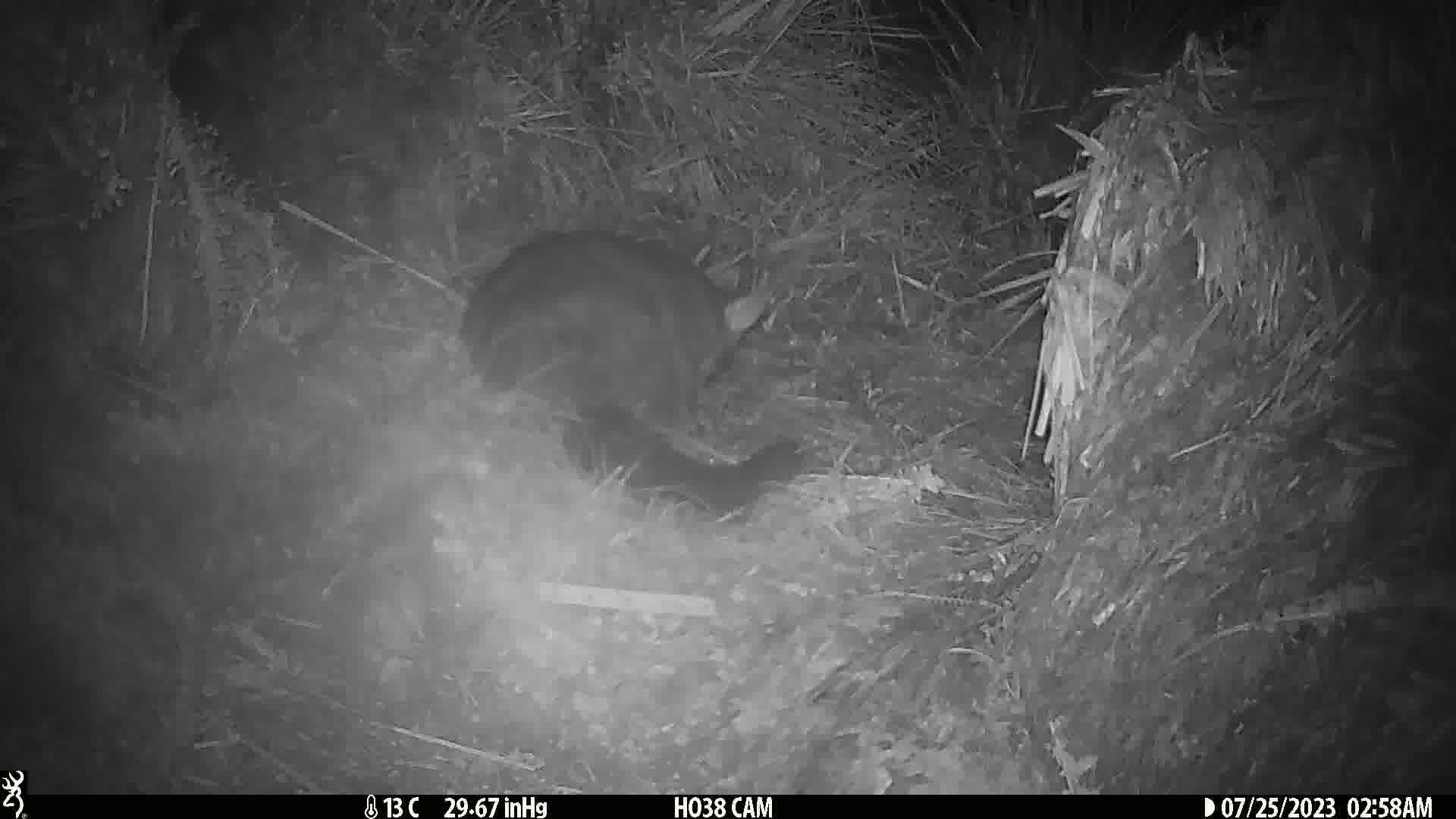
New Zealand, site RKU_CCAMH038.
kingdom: Animalia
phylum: Chordata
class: Mammalia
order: Diprotodontia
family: Phalangeridae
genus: Trichosurus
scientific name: Trichosurus vulpecula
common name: common brushtail possum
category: possum